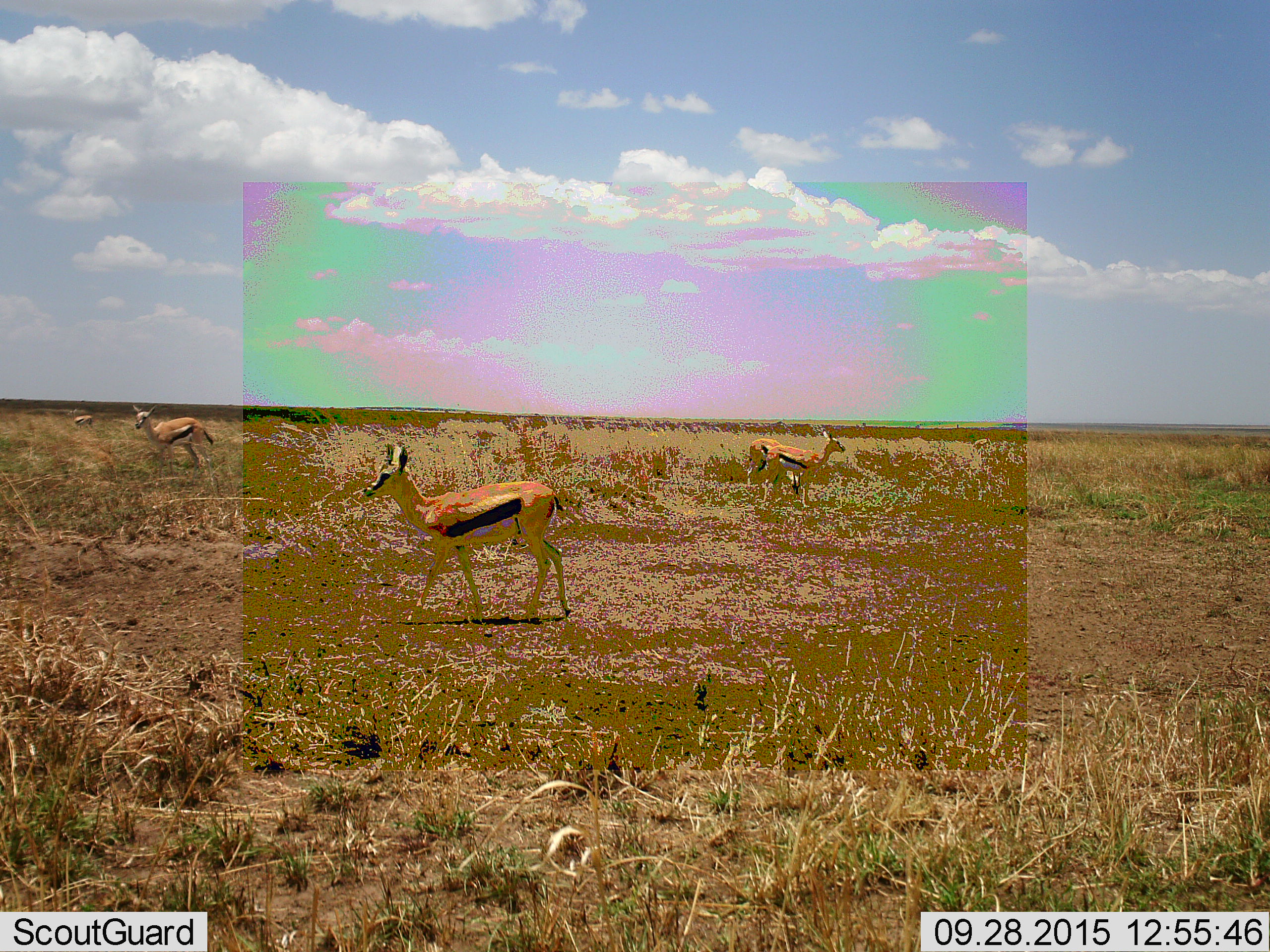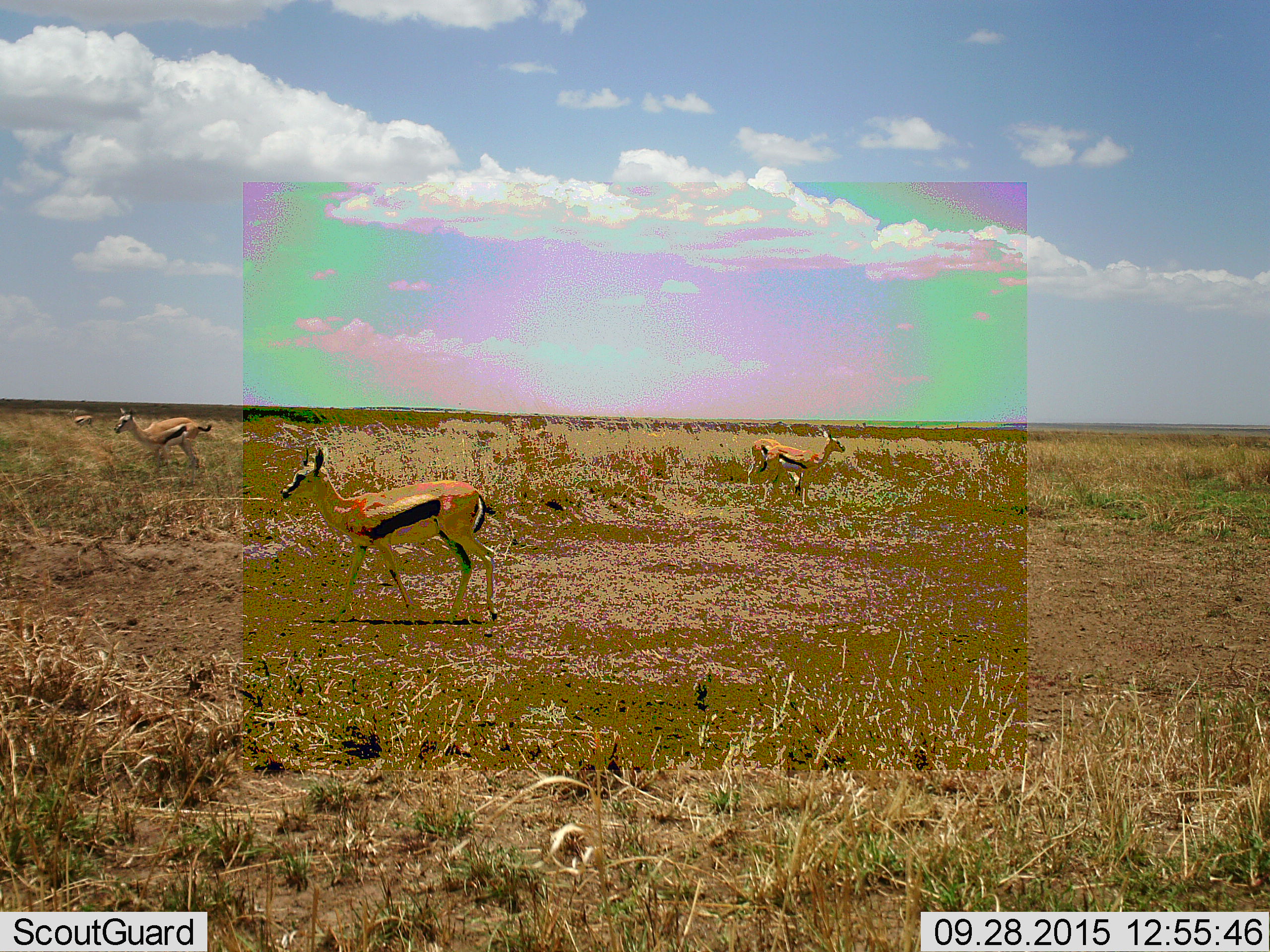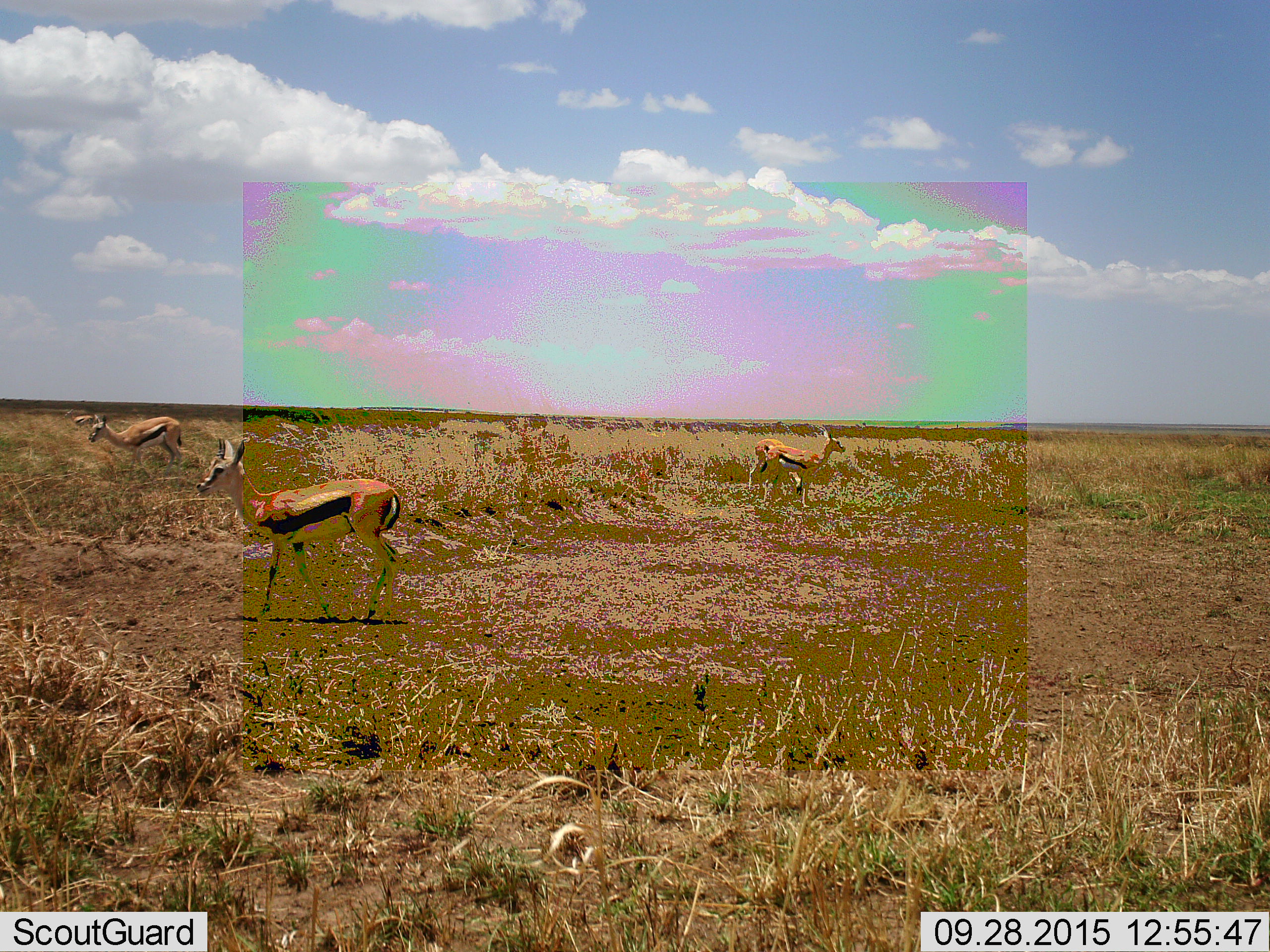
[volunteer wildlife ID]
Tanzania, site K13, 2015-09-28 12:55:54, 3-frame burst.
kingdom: Animalia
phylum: Chordata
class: Mammalia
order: Artiodactyla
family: Bovidae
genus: Eudorcas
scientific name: Eudorcas thomsonii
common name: thomson's gazelle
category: gazellethomsons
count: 4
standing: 40%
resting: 0%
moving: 90%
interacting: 0%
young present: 20%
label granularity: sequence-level